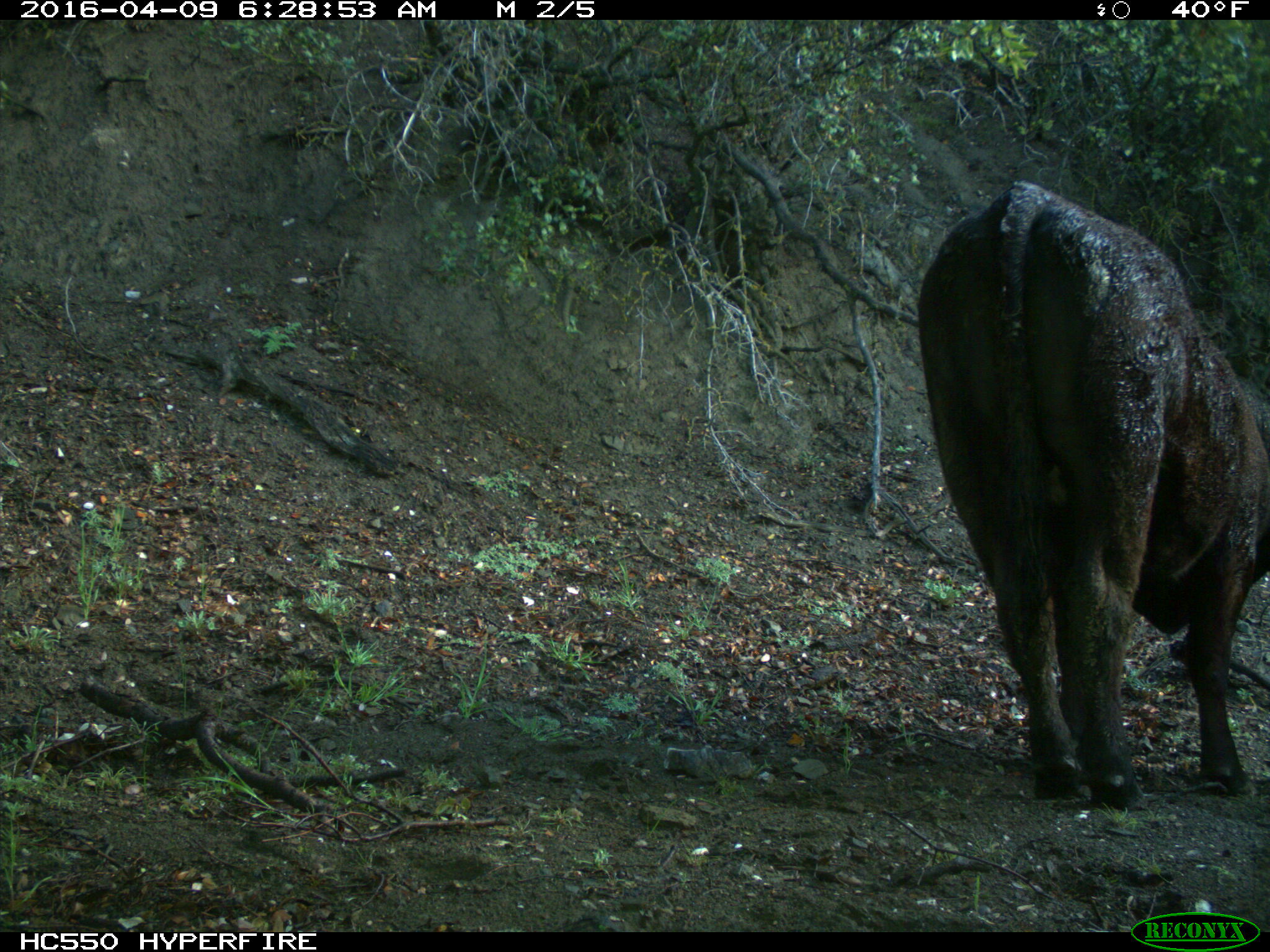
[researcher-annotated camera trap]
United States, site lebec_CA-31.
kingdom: Animalia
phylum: Chordata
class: Mammalia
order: Artiodactyla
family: Bovidae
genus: Bos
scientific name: Bos taurus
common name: domestic cow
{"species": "Bos taurus (domestic cow)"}